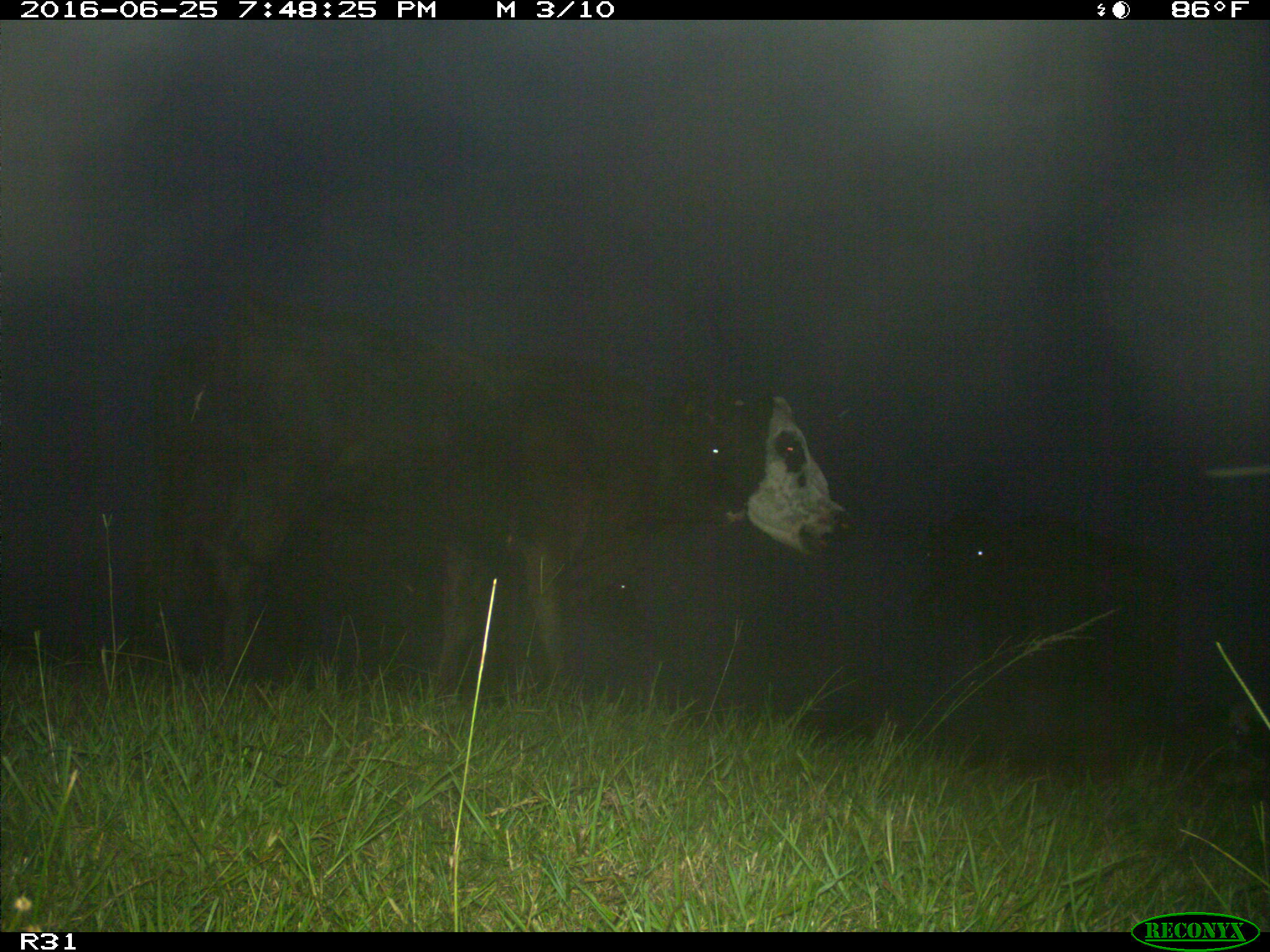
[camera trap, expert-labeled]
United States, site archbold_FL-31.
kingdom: Animalia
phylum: Chordata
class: Mammalia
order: Artiodactyla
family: Bovidae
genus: Bos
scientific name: Bos taurus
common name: domestic cow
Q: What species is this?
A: Bos taurus (domestic cow).